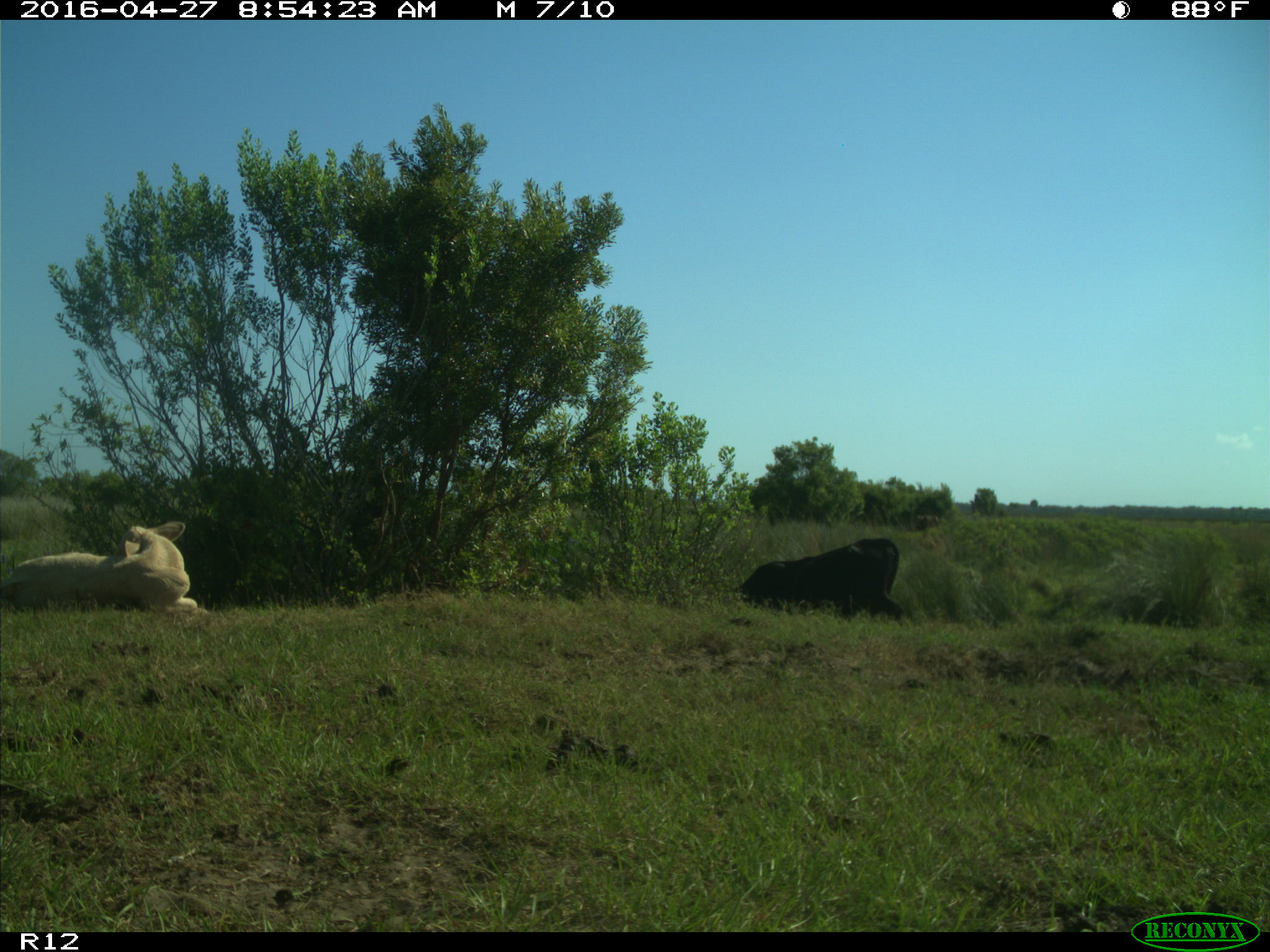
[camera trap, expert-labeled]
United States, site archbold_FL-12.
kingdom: Animalia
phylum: Chordata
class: Mammalia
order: Artiodactyla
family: Bovidae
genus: Bos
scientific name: Bos taurus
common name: domestic cow